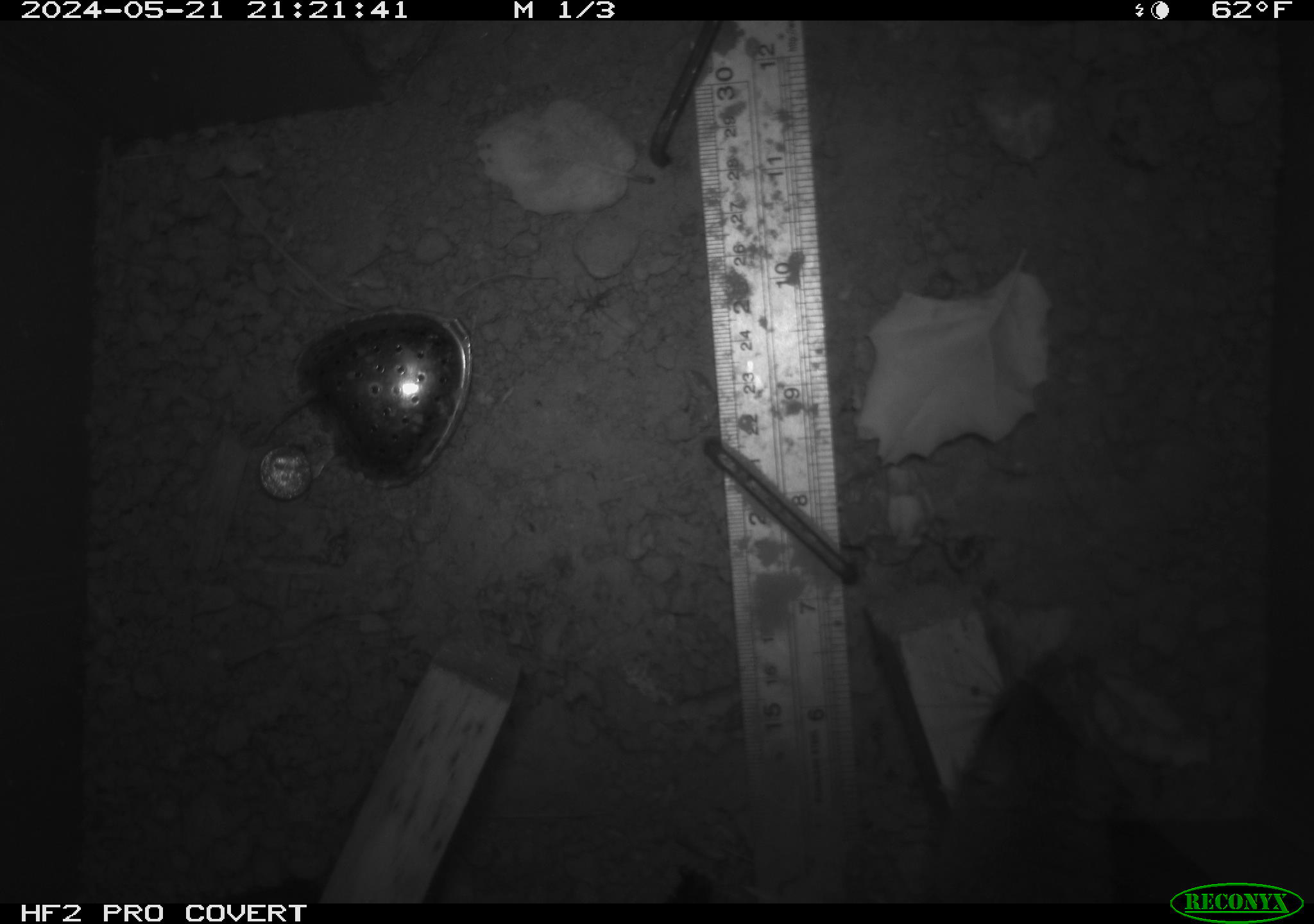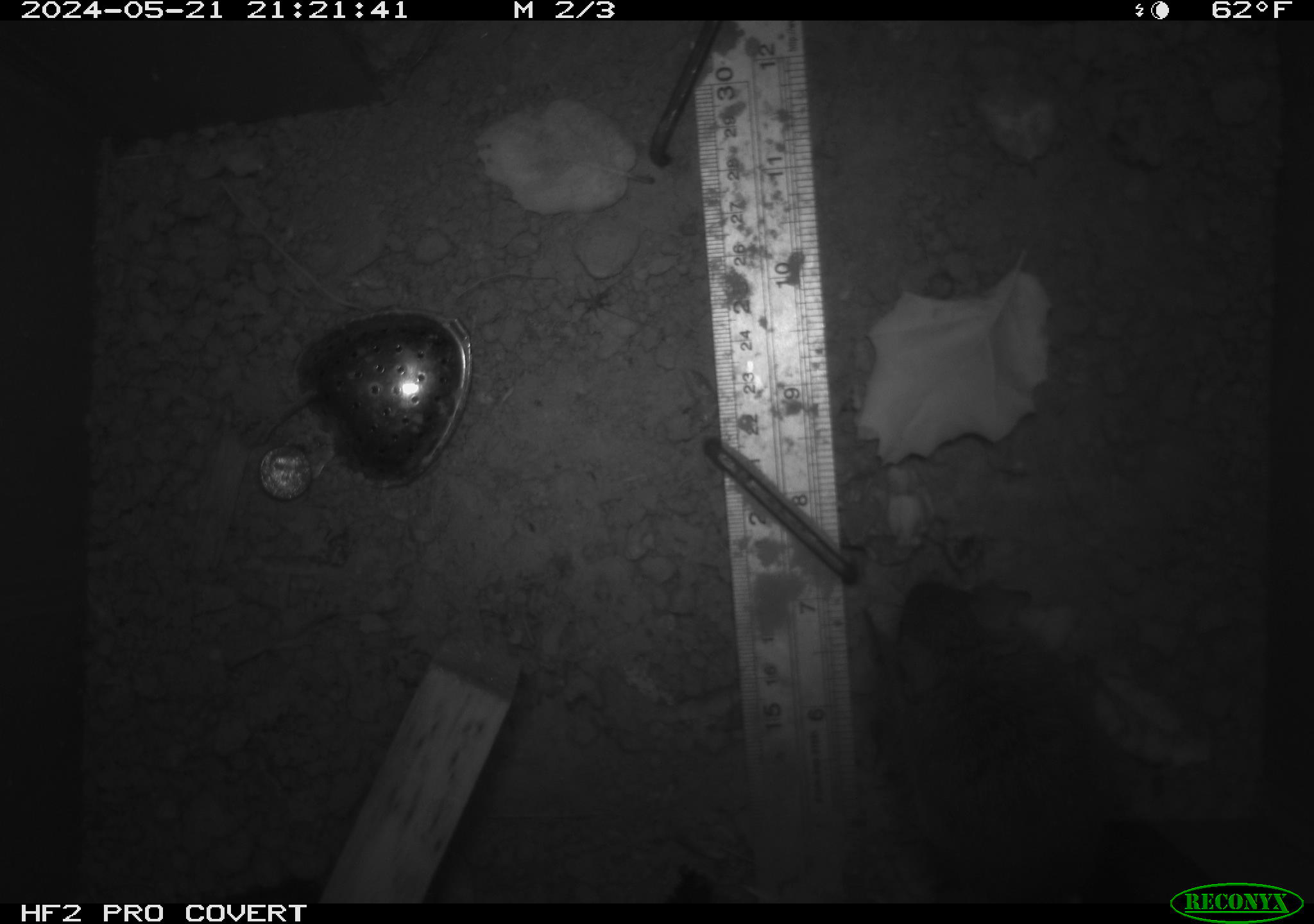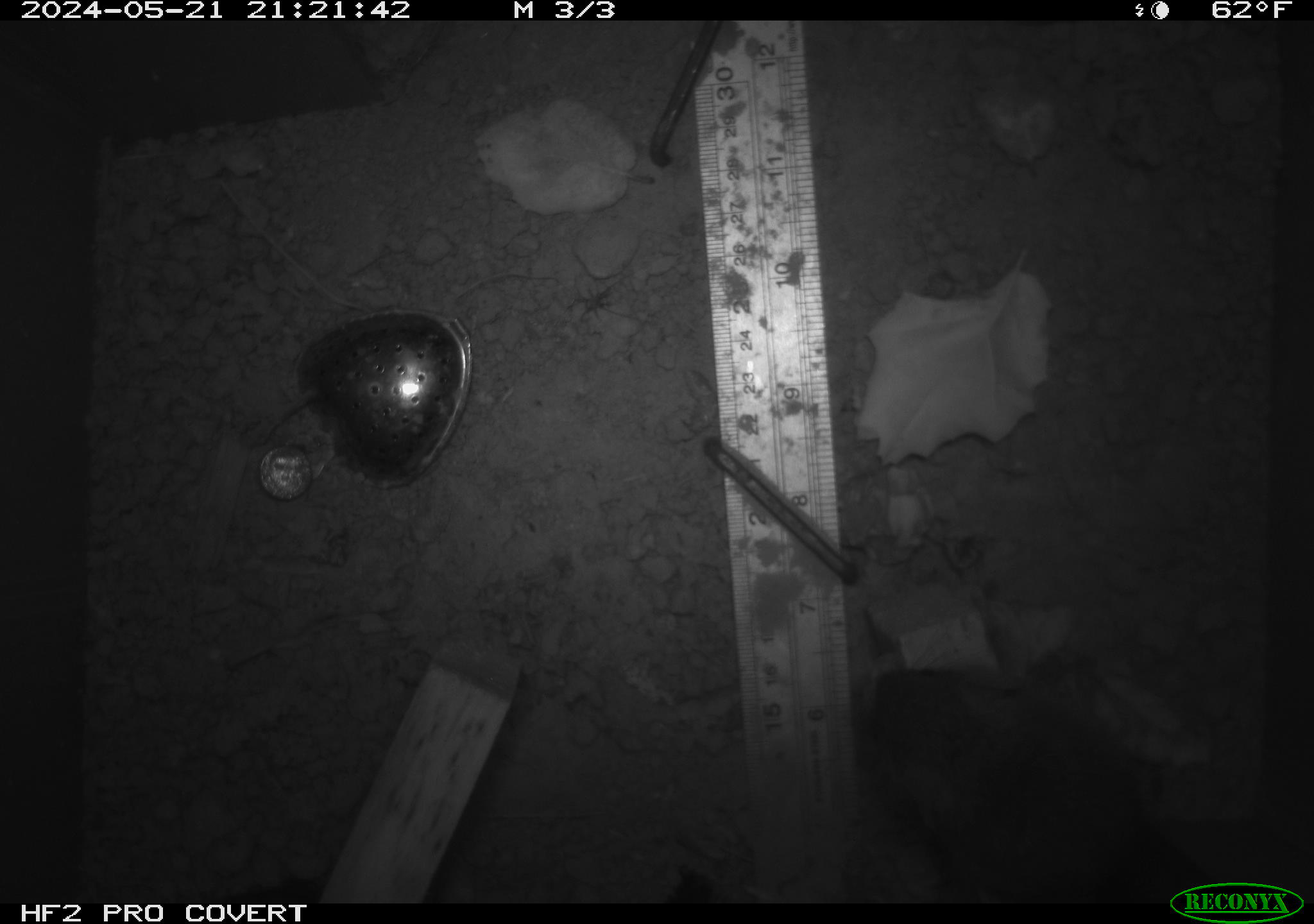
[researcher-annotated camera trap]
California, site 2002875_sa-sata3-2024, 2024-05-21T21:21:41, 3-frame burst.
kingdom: Animalia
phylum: Chordata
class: Mammalia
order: Rodentia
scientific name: Rodentia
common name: rodent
Rodent (Rodentia).